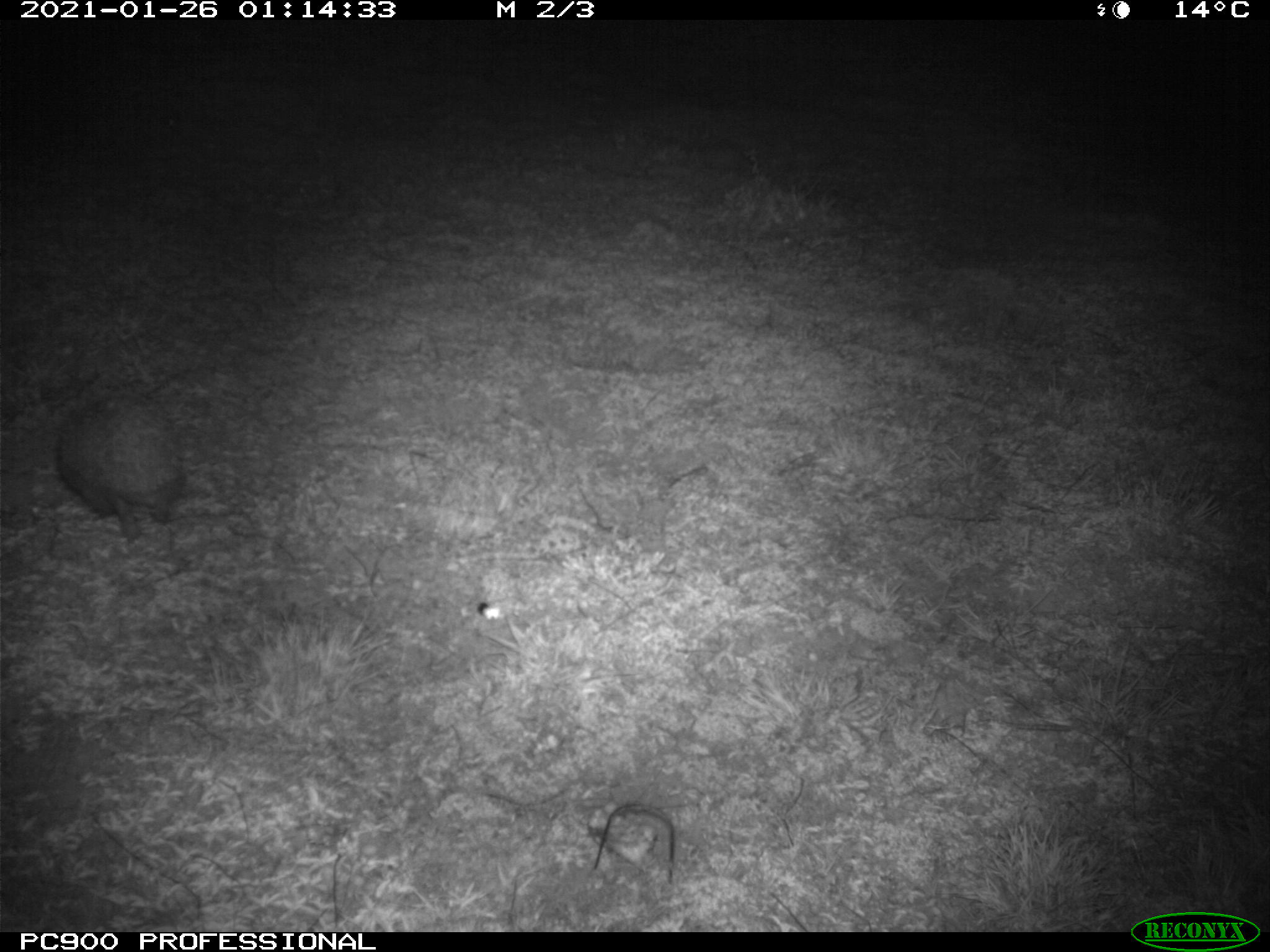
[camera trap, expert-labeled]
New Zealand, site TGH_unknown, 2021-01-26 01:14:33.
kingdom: Animalia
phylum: Chordata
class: Mammalia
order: Eulipotyphla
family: Erinaceidae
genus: Erinaceus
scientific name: Erinaceus europaeus europaeus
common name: european hedgehog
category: hedgehog